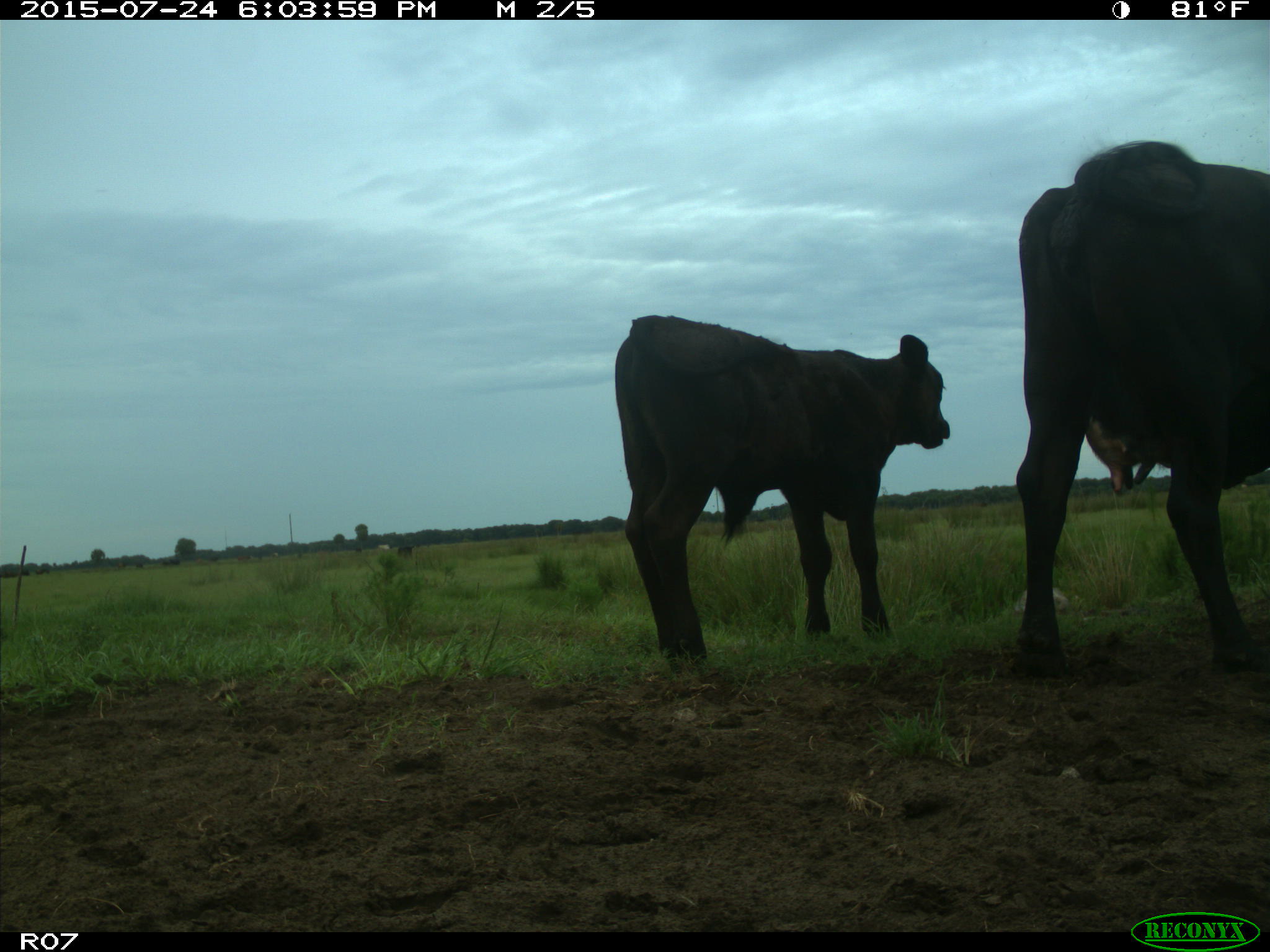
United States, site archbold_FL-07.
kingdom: Animalia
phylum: Chordata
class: Mammalia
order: Artiodactyla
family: Bovidae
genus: Bos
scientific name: Bos taurus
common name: domestic cow